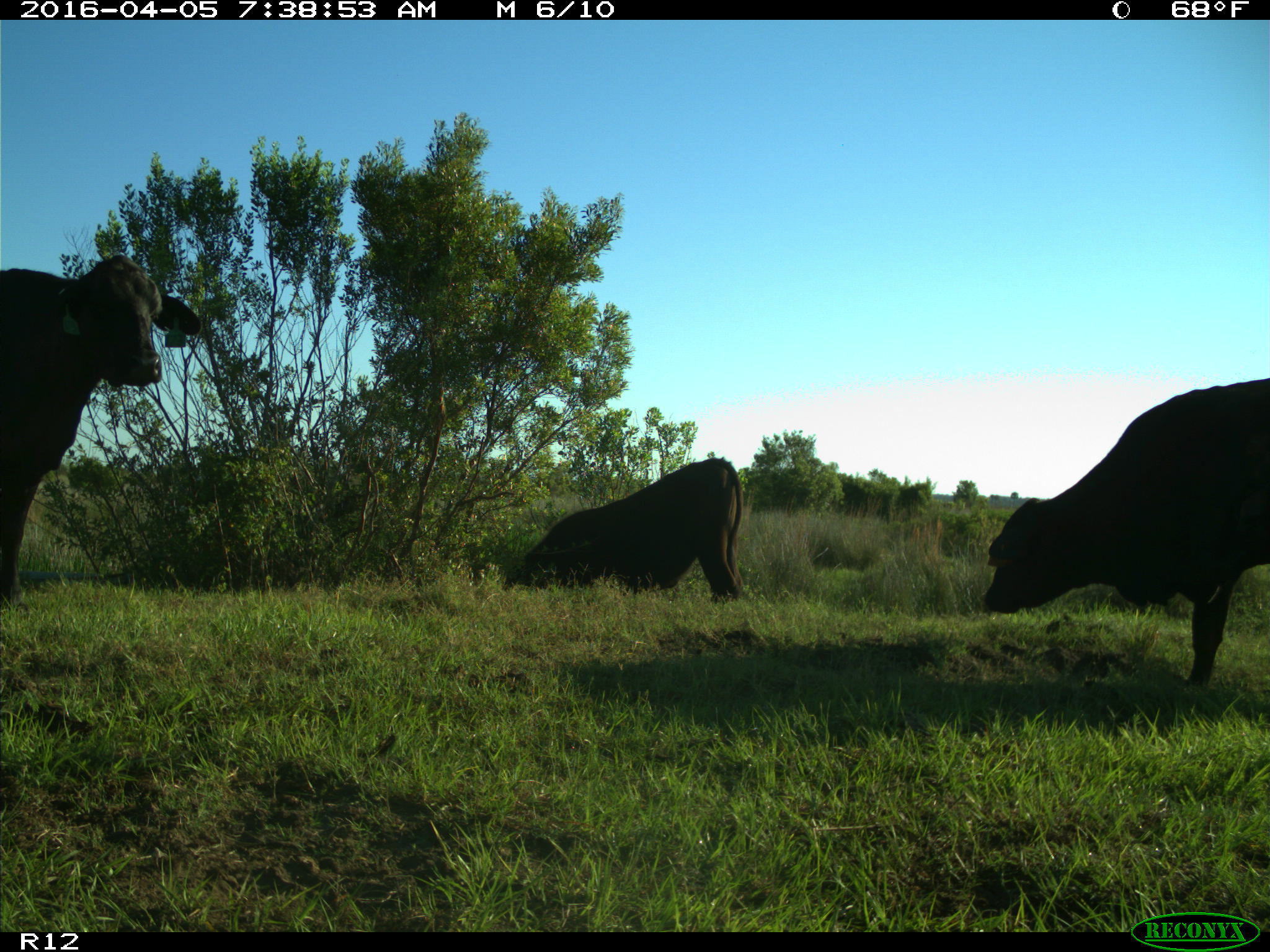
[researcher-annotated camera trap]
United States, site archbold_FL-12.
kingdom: Animalia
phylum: Chordata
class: Mammalia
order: Artiodactyla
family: Bovidae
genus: Bos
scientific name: Bos taurus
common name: domestic cow